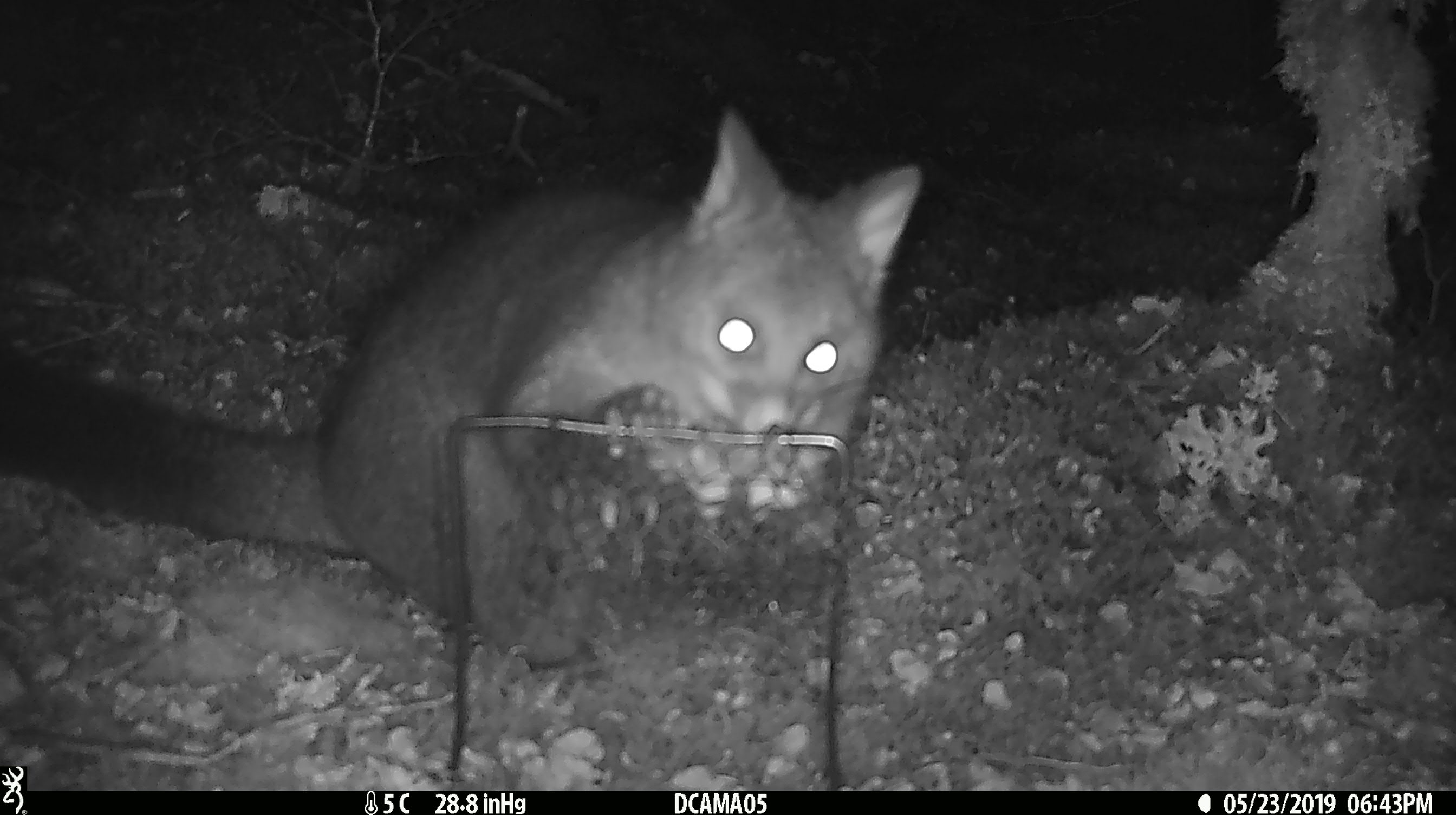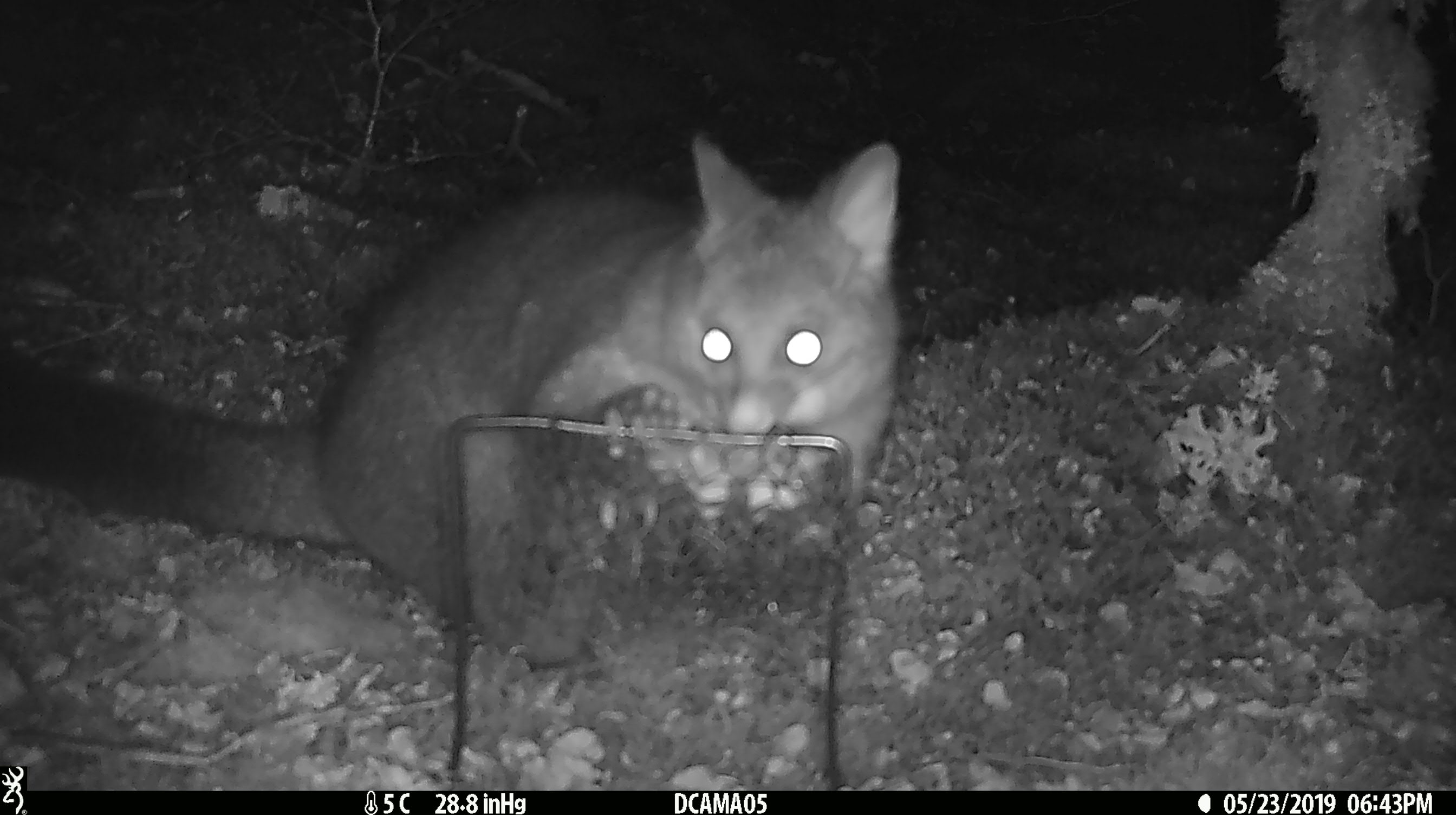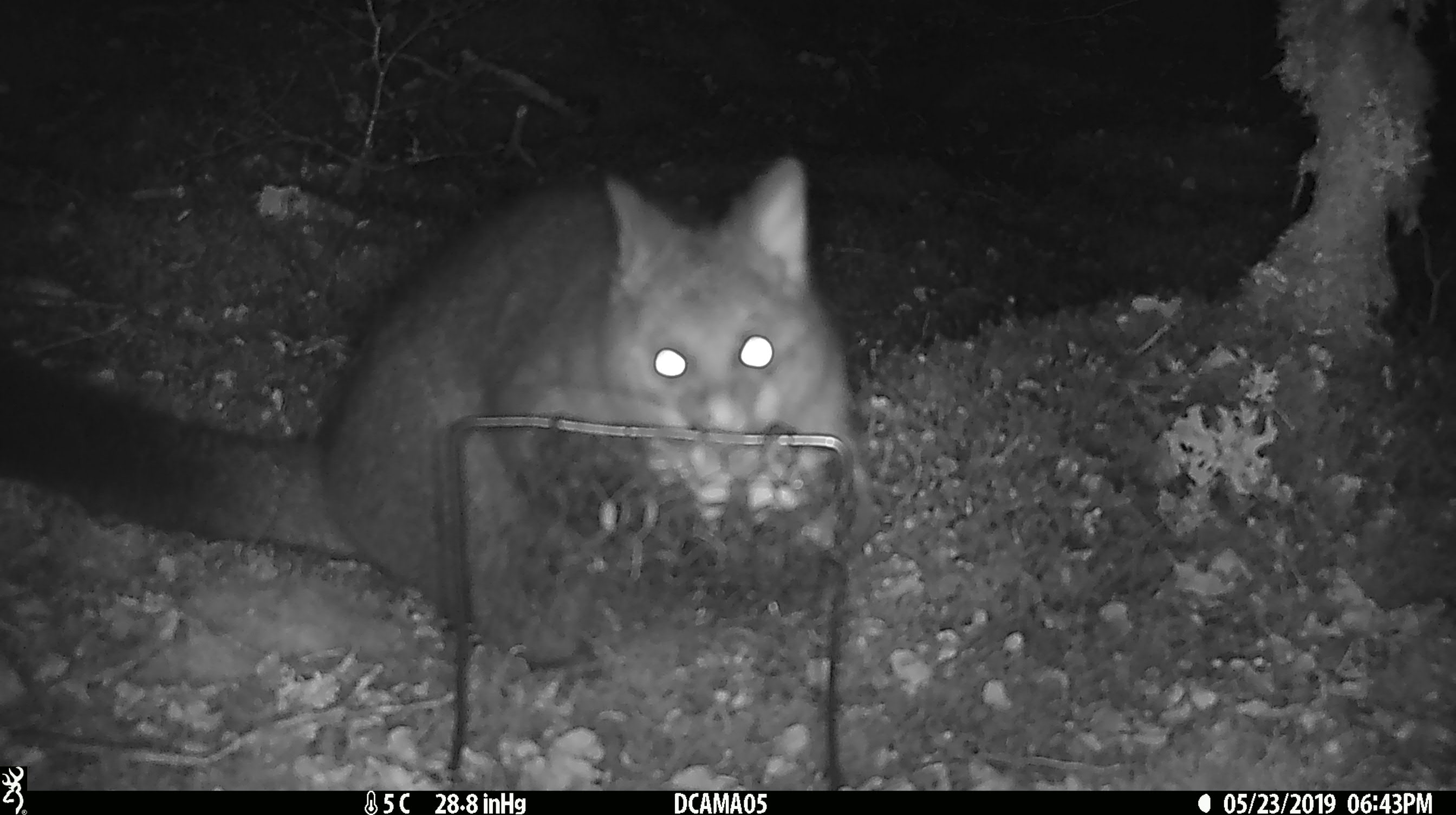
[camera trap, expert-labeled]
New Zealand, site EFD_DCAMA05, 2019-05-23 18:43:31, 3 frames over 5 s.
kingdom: Animalia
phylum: Chordata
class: Mammalia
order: Diprotodontia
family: Phalangeridae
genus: Trichosurus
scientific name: Trichosurus vulpecula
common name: common brushtail possum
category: possum